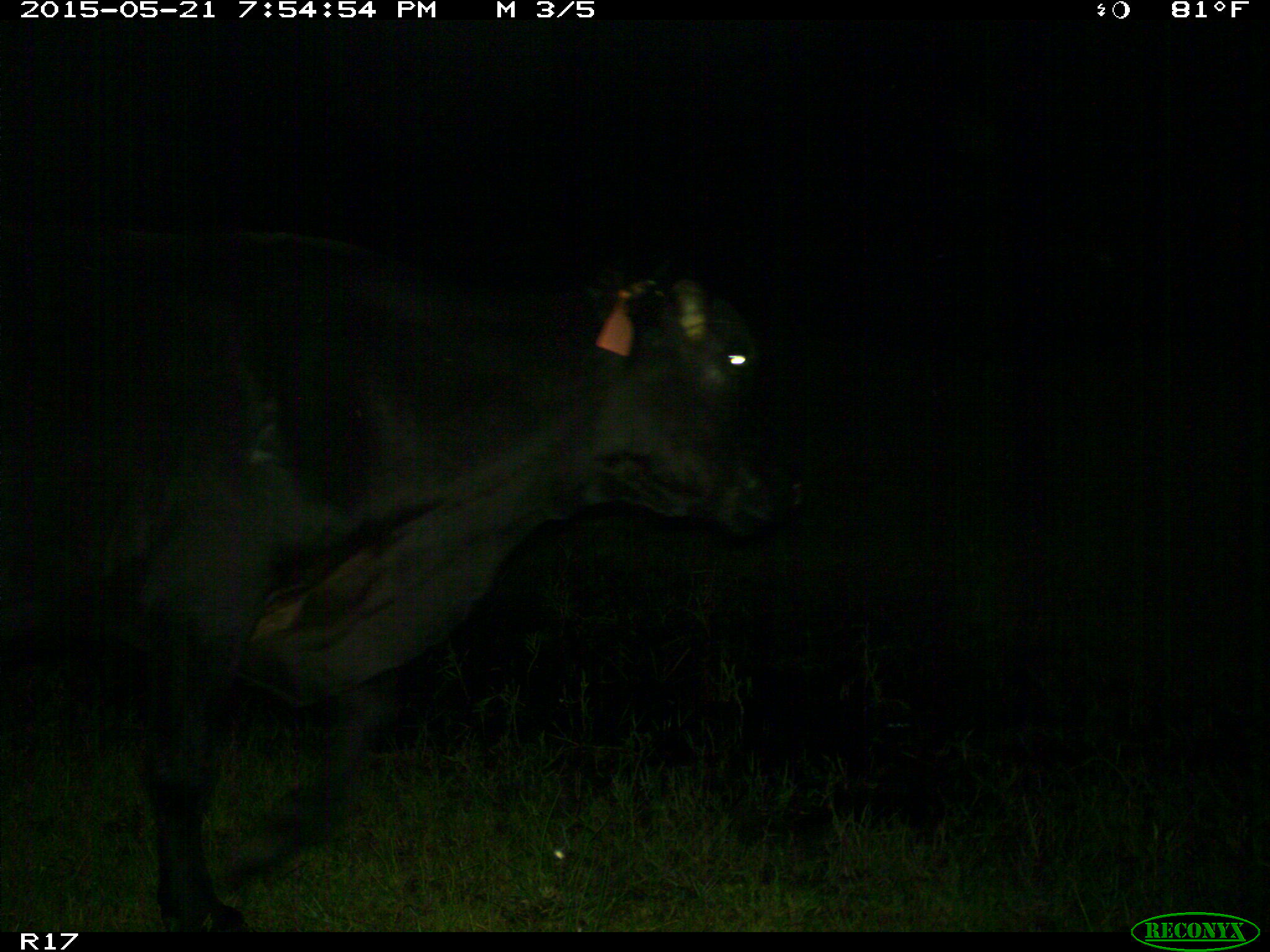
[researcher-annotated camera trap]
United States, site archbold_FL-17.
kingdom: Animalia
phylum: Chordata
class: Mammalia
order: Artiodactyla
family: Bovidae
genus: Bos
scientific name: Bos taurus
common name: domestic cow